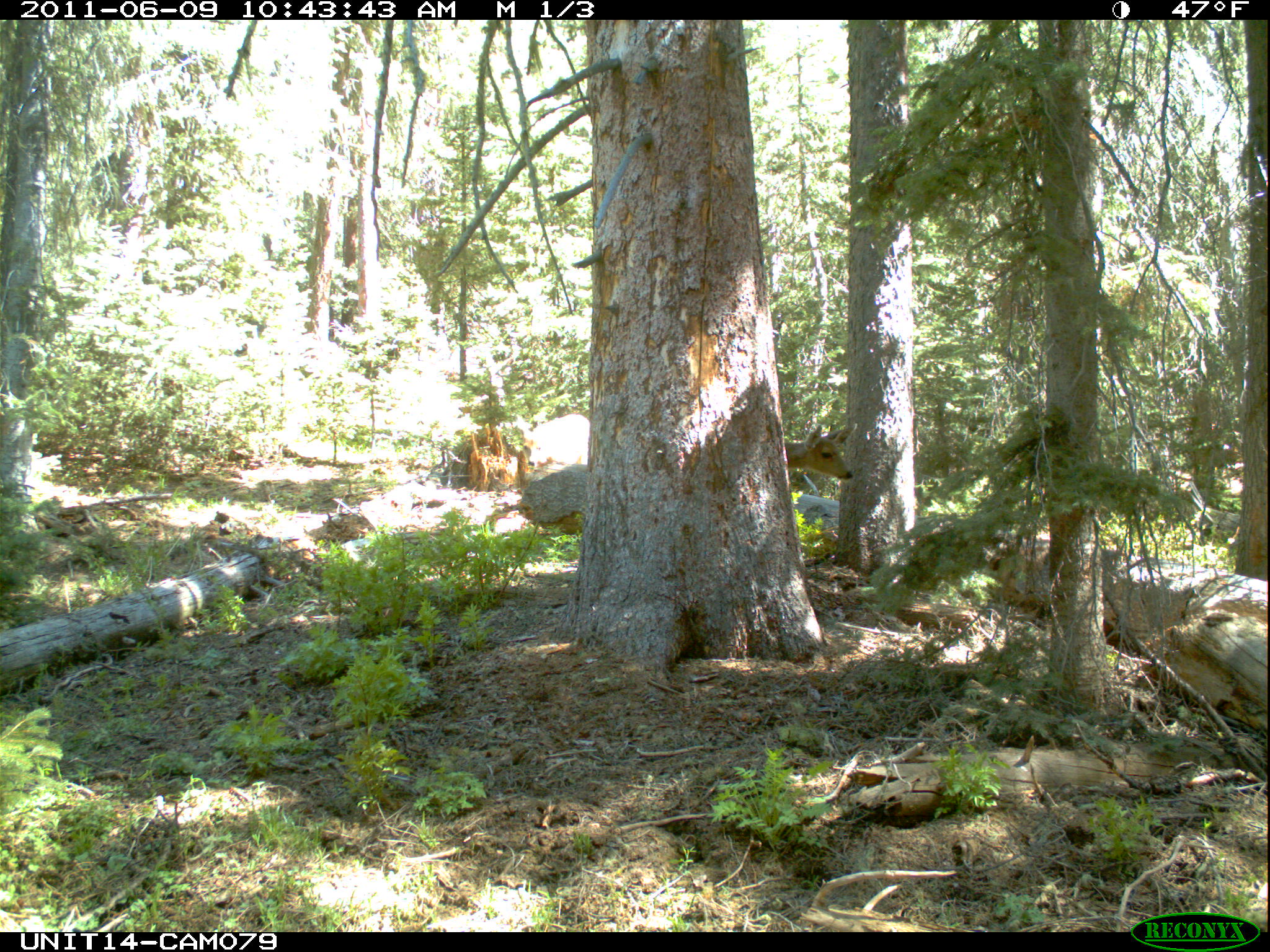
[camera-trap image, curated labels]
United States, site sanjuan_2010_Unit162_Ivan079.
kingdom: Animalia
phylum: Chordata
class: Mammalia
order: Artiodactyla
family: Cervidae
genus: Odocoileus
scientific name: Odocoileus hemionus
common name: mule deer